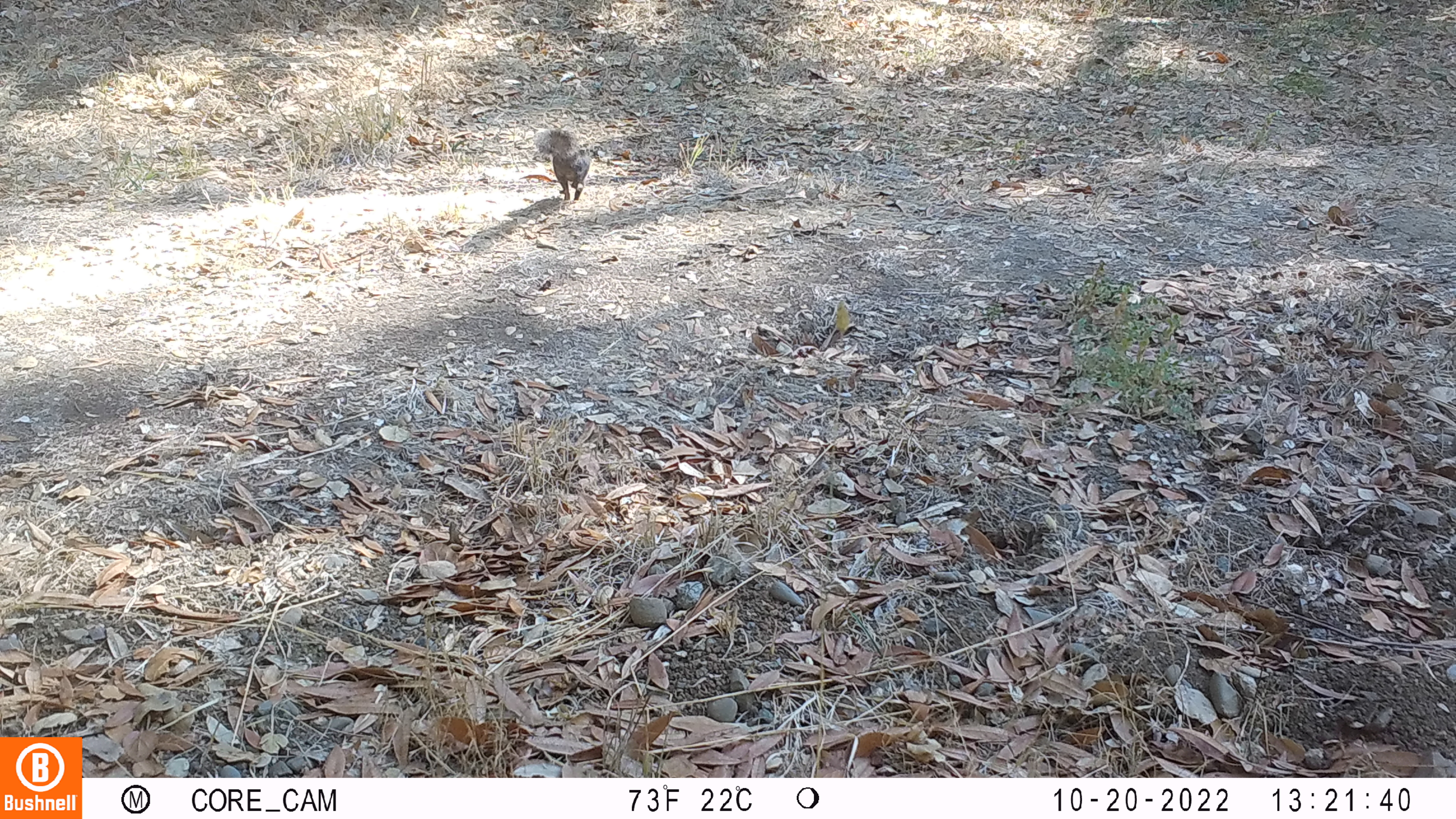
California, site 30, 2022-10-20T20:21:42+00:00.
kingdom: Animalia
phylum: Chordata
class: Mammalia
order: Rodentia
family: Sciuridae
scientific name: Sciuridae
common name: squirrel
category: unknown squirrel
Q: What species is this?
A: Unknown squirrel (squirrel) (Sciuridae).